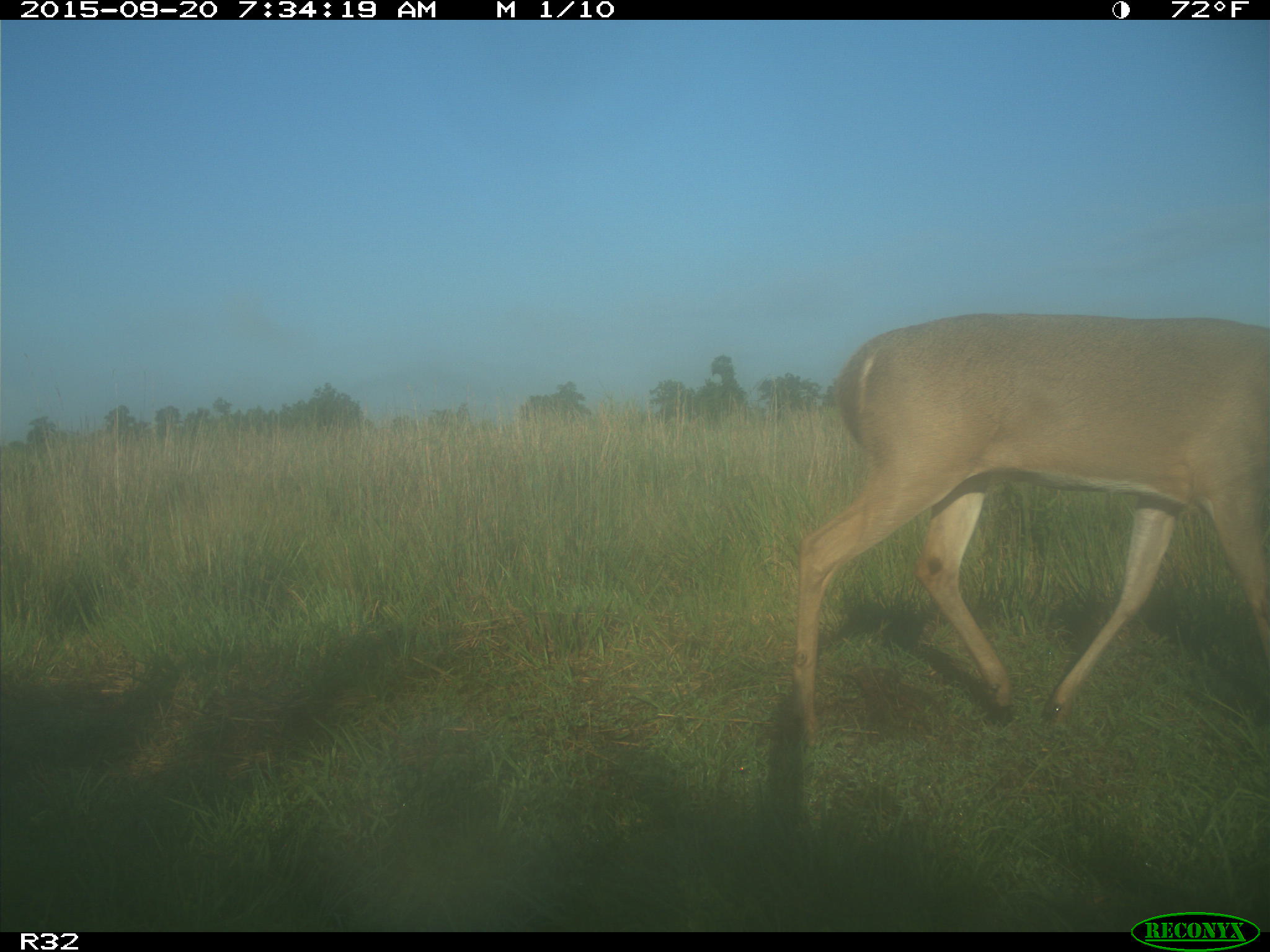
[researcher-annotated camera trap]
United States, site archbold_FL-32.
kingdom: Animalia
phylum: Chordata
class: Mammalia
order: Artiodactyla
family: Cervidae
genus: Odocoileus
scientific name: Odocoileus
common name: deer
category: unidentified deer